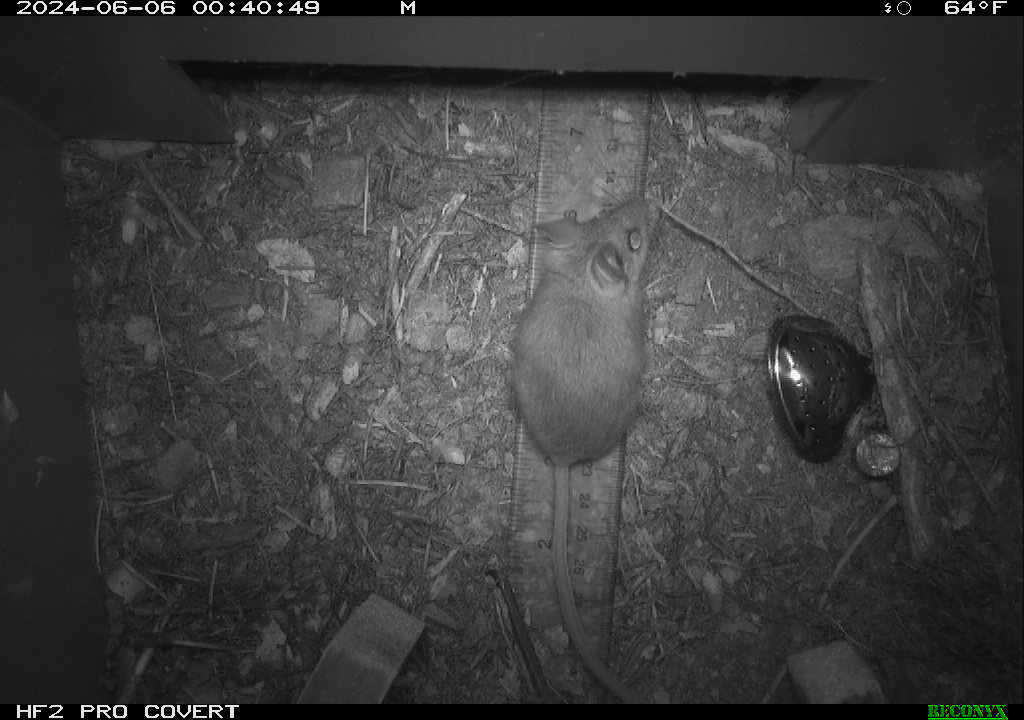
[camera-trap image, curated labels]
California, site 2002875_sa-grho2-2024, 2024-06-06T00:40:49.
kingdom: Animalia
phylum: Chordata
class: Mammalia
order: Rodentia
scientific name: Rodentia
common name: mouse species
Mouse species (Rodentia).